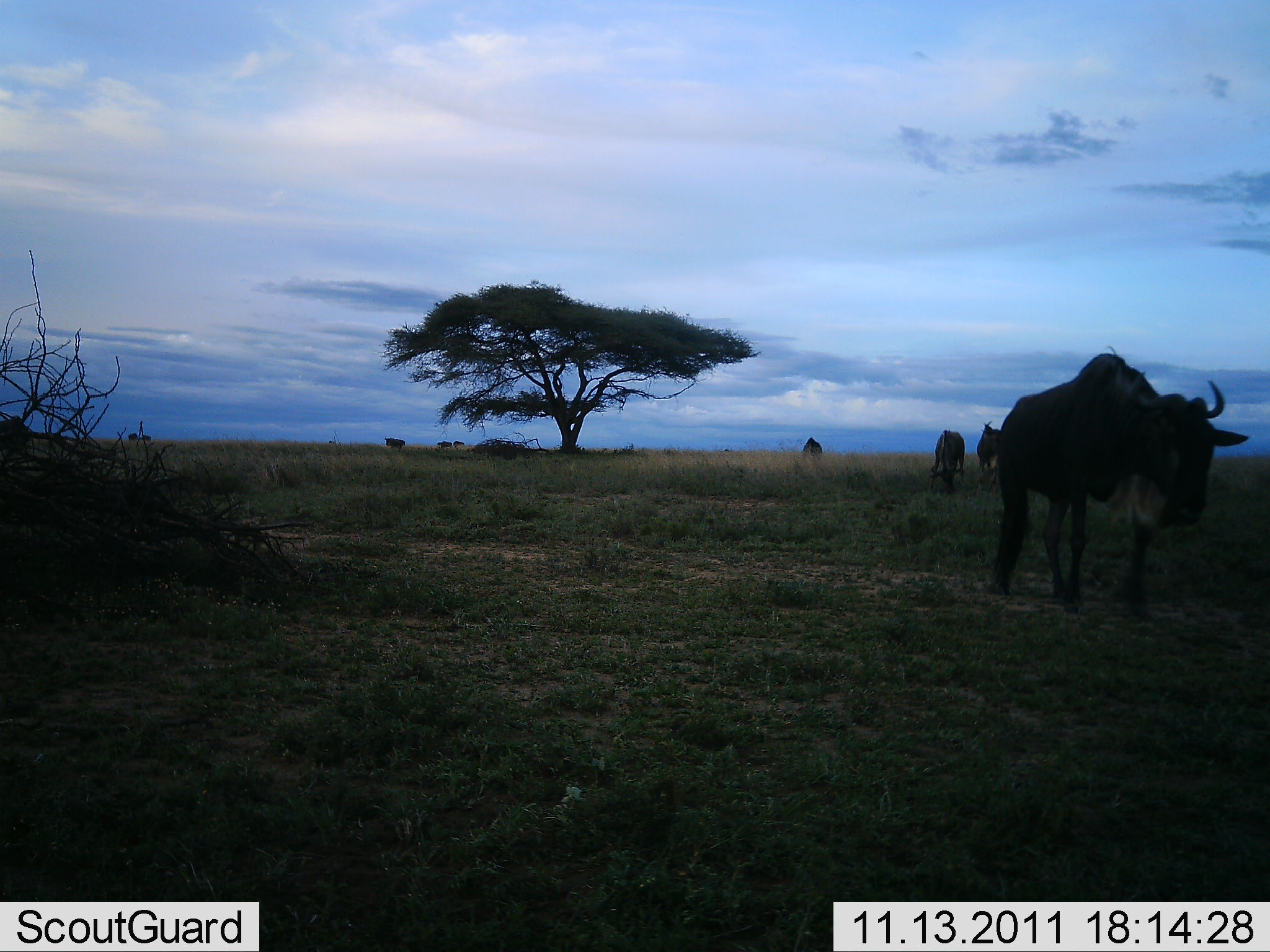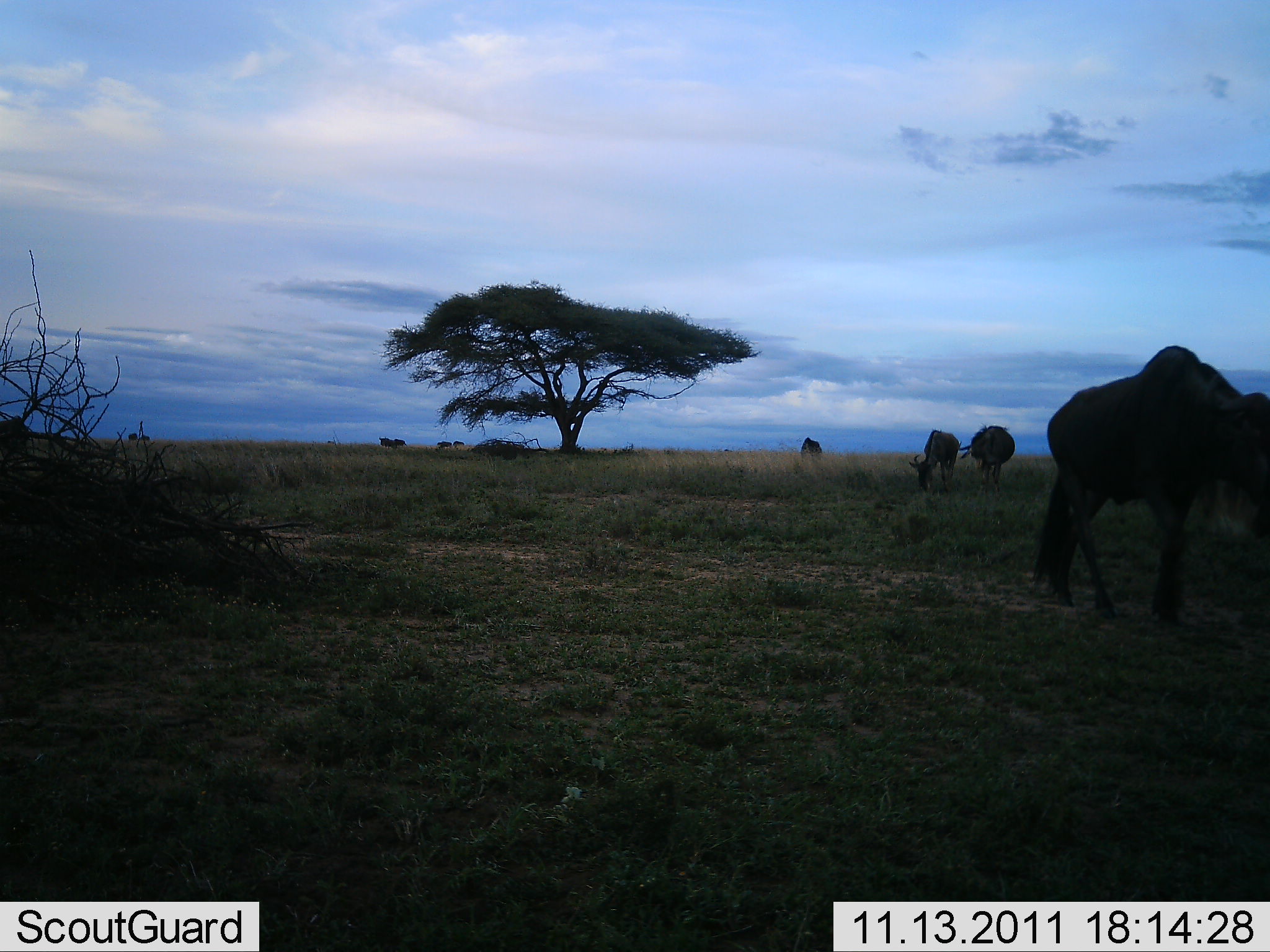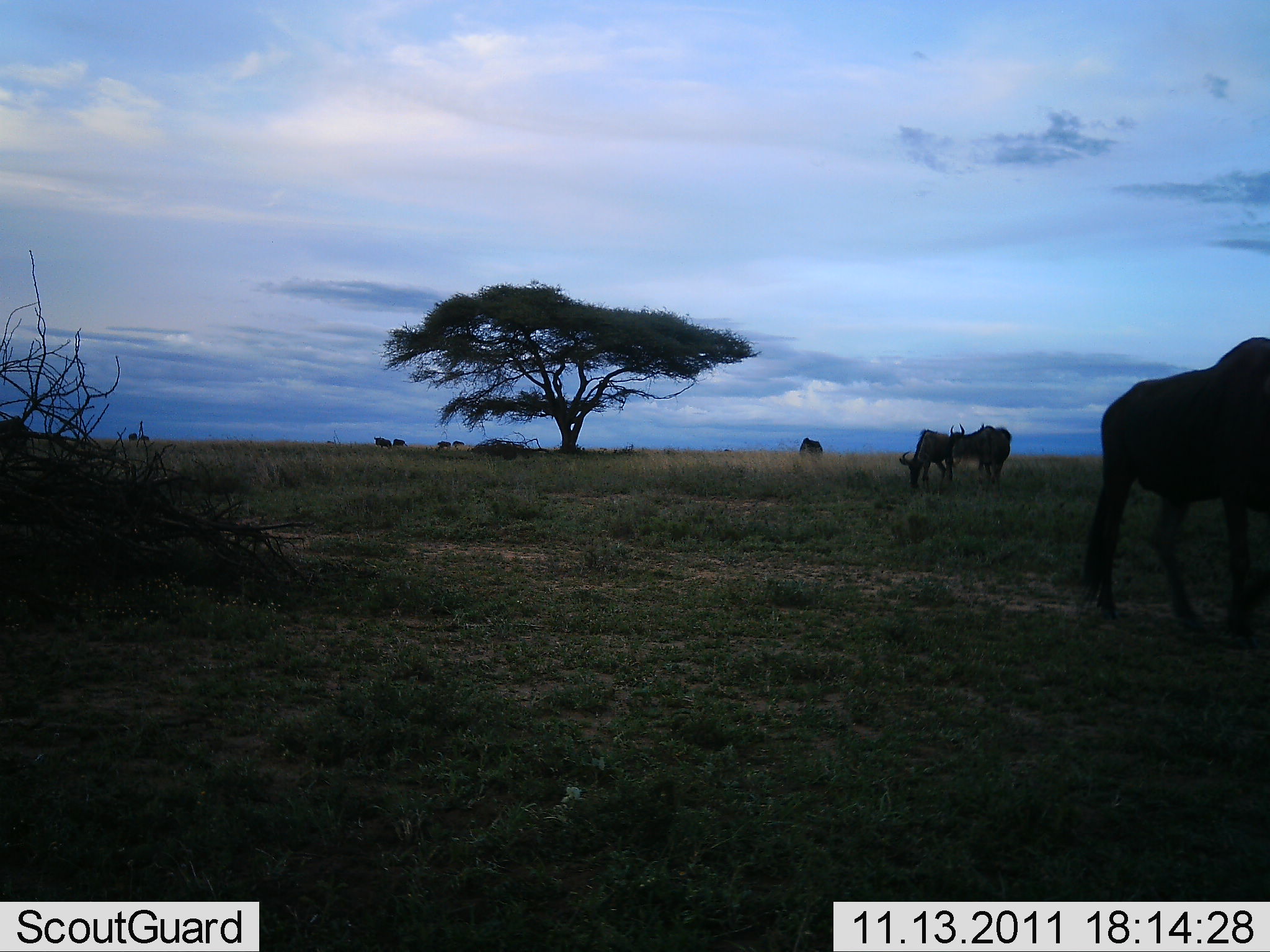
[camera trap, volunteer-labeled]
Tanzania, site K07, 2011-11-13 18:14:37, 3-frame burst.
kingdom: Animalia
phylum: Chordata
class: Mammalia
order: Artiodactyla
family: Bovidae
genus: Connochaetes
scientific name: Connochaetes taurinus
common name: blue wildebeest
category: wildebeest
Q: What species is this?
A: Wildebeest (blue wildebeest) (Connochaetes taurinus).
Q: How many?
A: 9.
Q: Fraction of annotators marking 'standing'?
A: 50%.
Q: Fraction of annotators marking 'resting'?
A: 0%.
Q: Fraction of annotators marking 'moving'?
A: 75%.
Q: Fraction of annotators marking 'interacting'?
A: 0%.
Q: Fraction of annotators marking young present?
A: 0%.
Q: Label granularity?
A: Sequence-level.